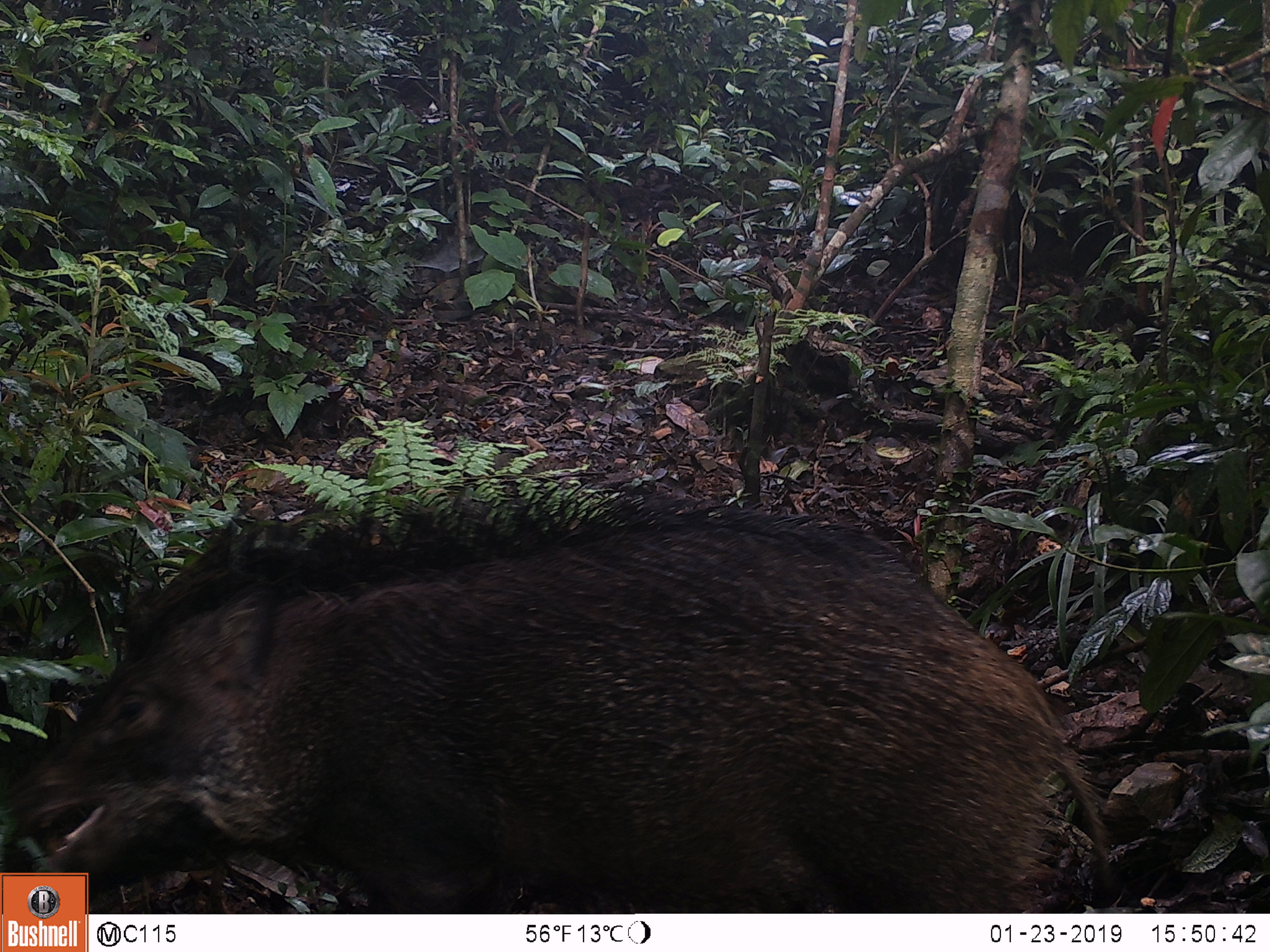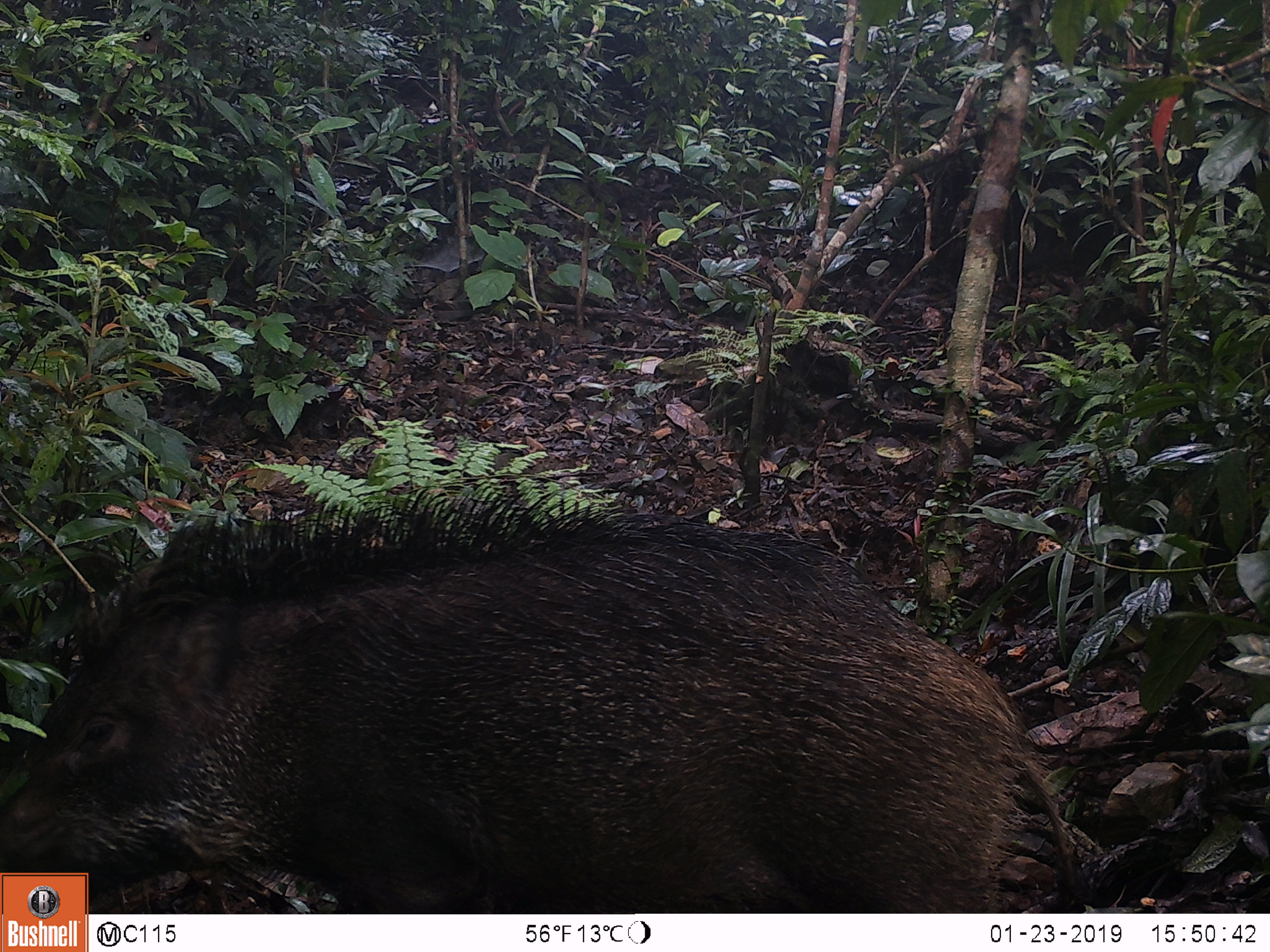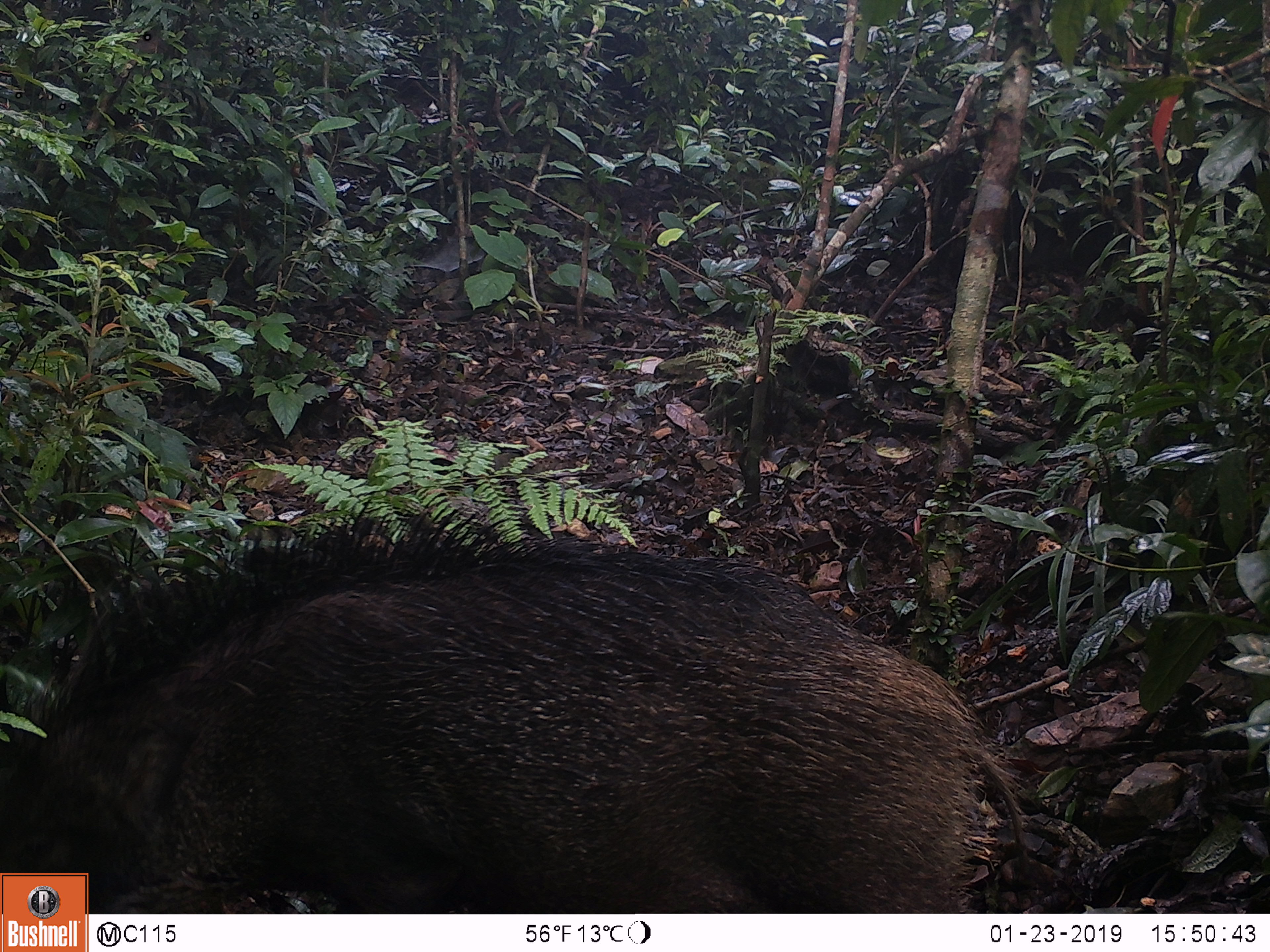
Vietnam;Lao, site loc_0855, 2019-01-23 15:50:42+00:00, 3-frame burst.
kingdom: Animalia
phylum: Chordata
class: Mammalia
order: Artiodactyla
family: Suidae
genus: Sus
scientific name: Sus scrofa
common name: eurasian wild pig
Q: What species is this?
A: Eurasian wild pig (Sus scrofa).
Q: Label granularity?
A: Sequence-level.